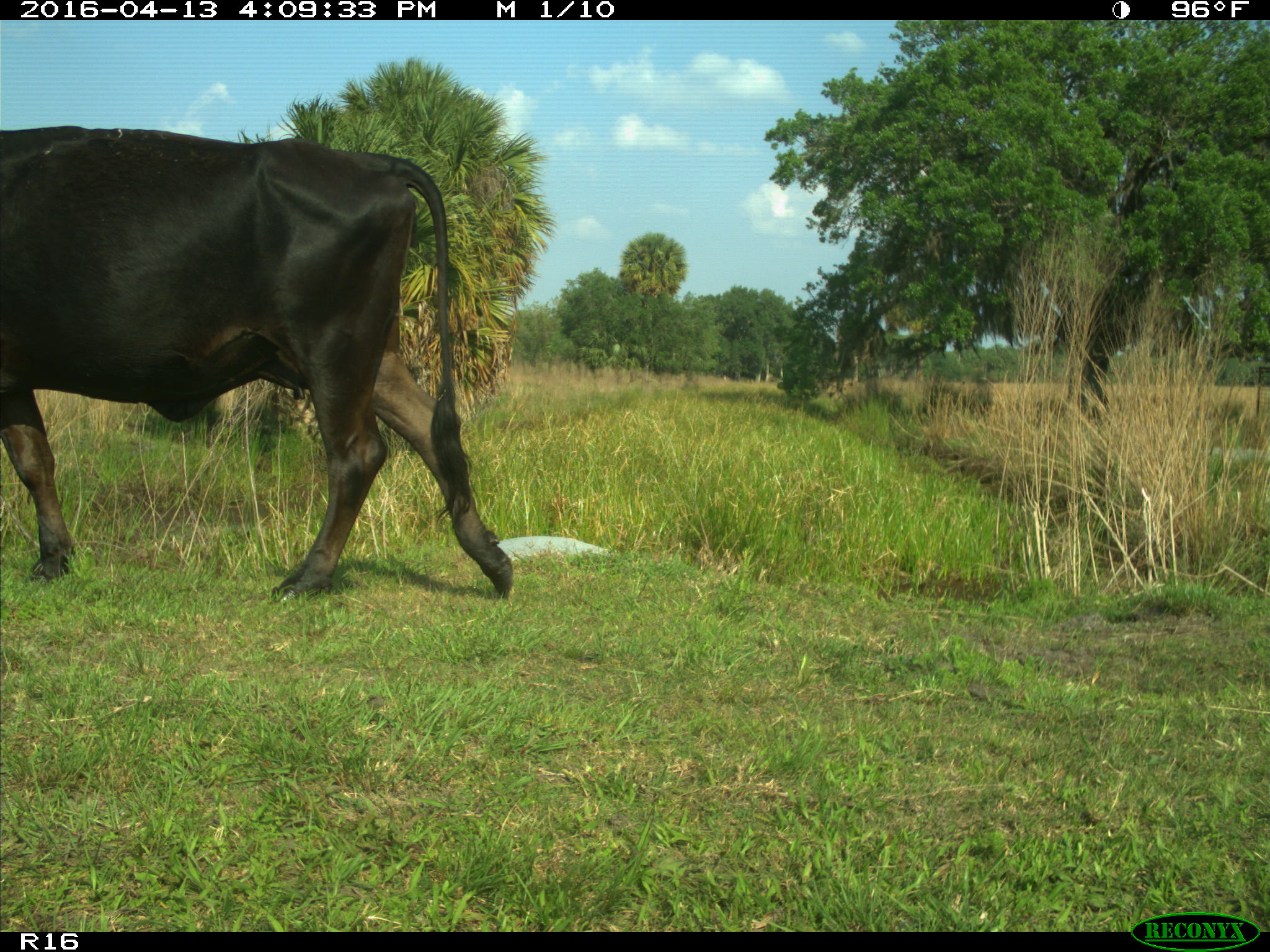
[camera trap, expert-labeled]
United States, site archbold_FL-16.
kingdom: Animalia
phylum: Chordata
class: Mammalia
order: Artiodactyla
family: Bovidae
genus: Bos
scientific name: Bos taurus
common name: domestic cow